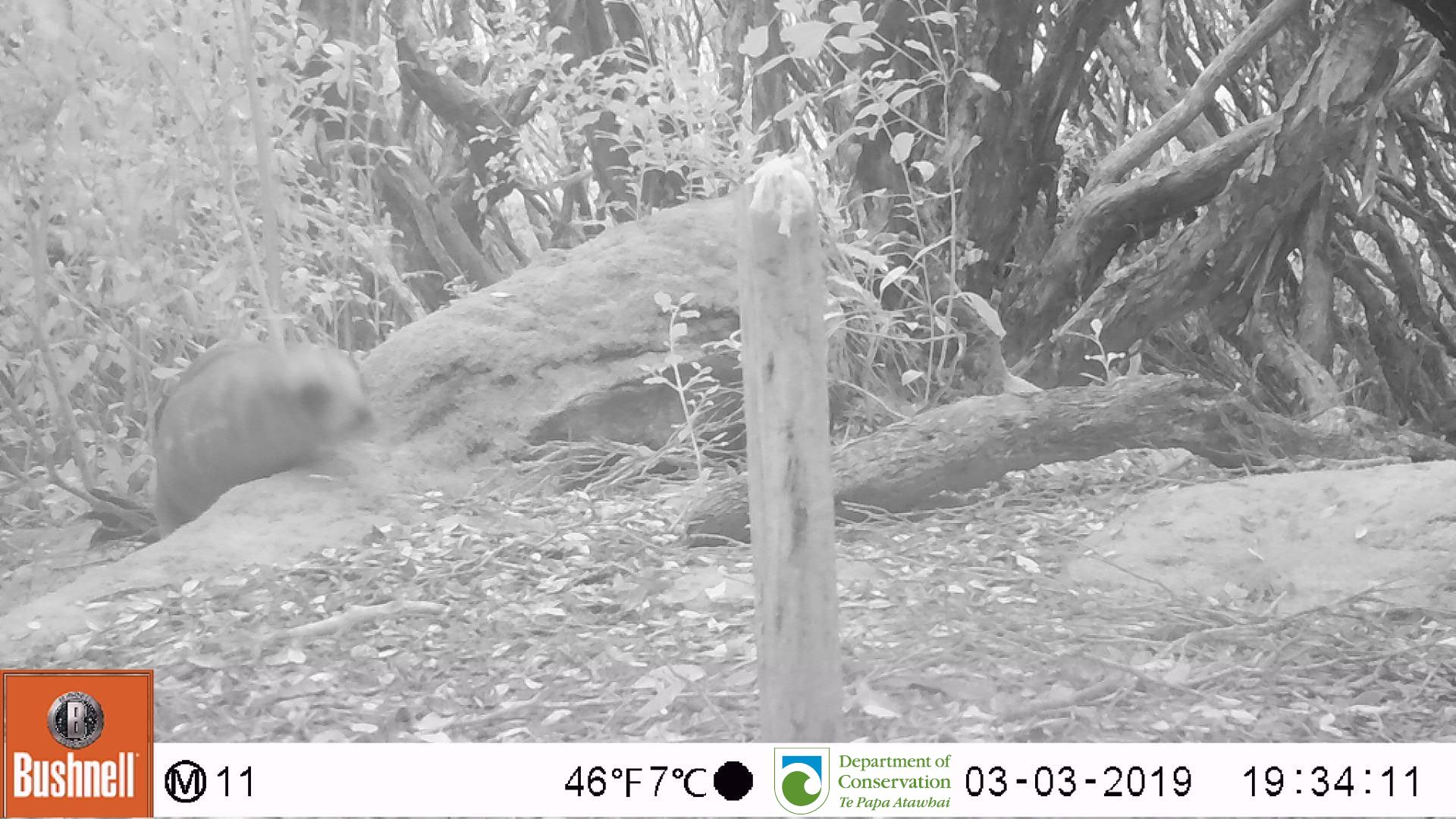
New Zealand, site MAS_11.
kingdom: Animalia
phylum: Chordata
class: Mammalia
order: Carnivora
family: Otariidae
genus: Phocarctos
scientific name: Phocarctos hookeri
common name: new zealand sea lion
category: sealion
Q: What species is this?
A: Sealion (new zealand sea lion) (Phocarctos hookeri).